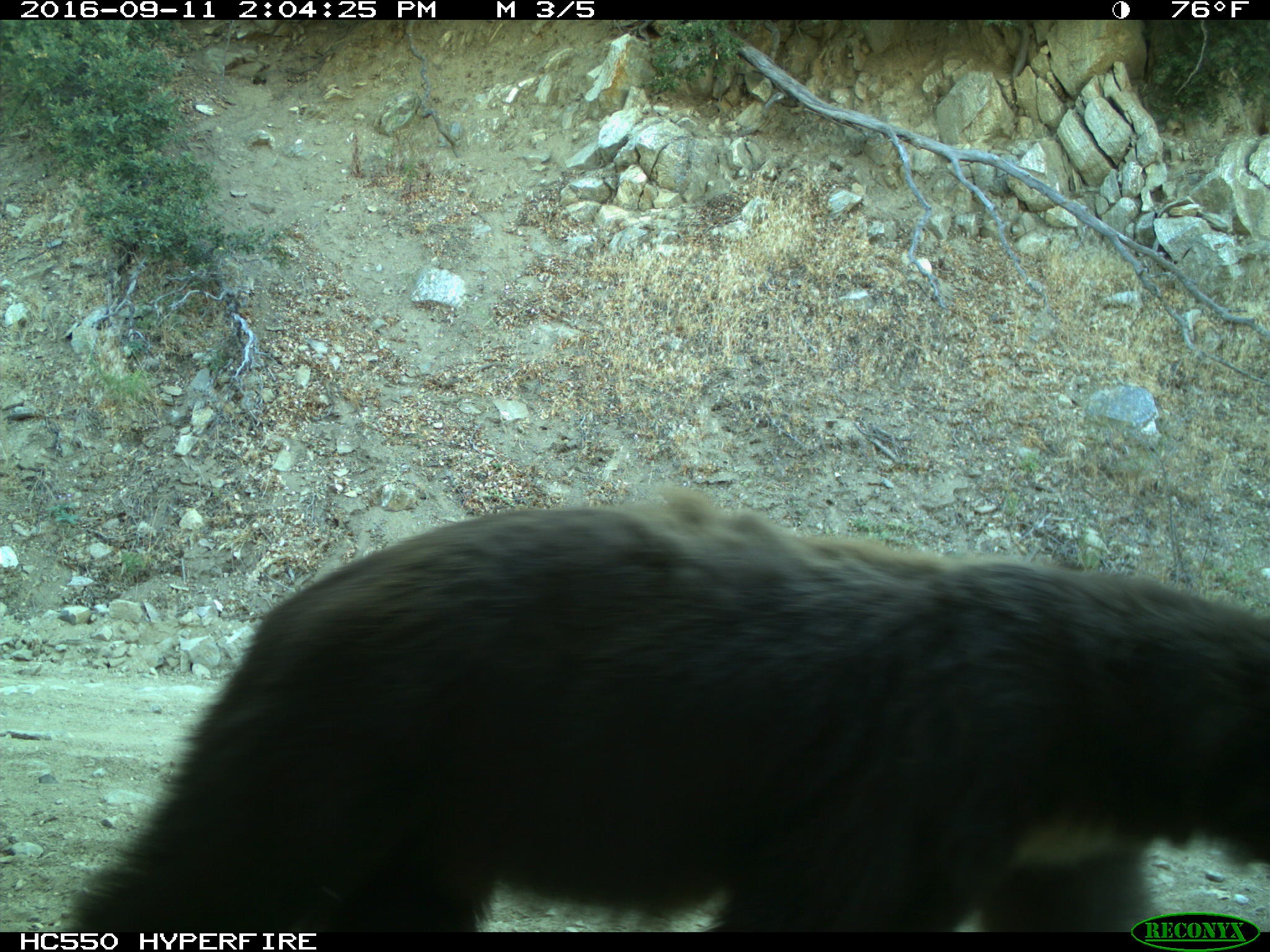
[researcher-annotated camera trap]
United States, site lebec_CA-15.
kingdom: Animalia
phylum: Chordata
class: Mammalia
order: Carnivora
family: Ursidae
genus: Ursus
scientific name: Ursus americanus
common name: american black bear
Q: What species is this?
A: Ursus americanus (american black bear).